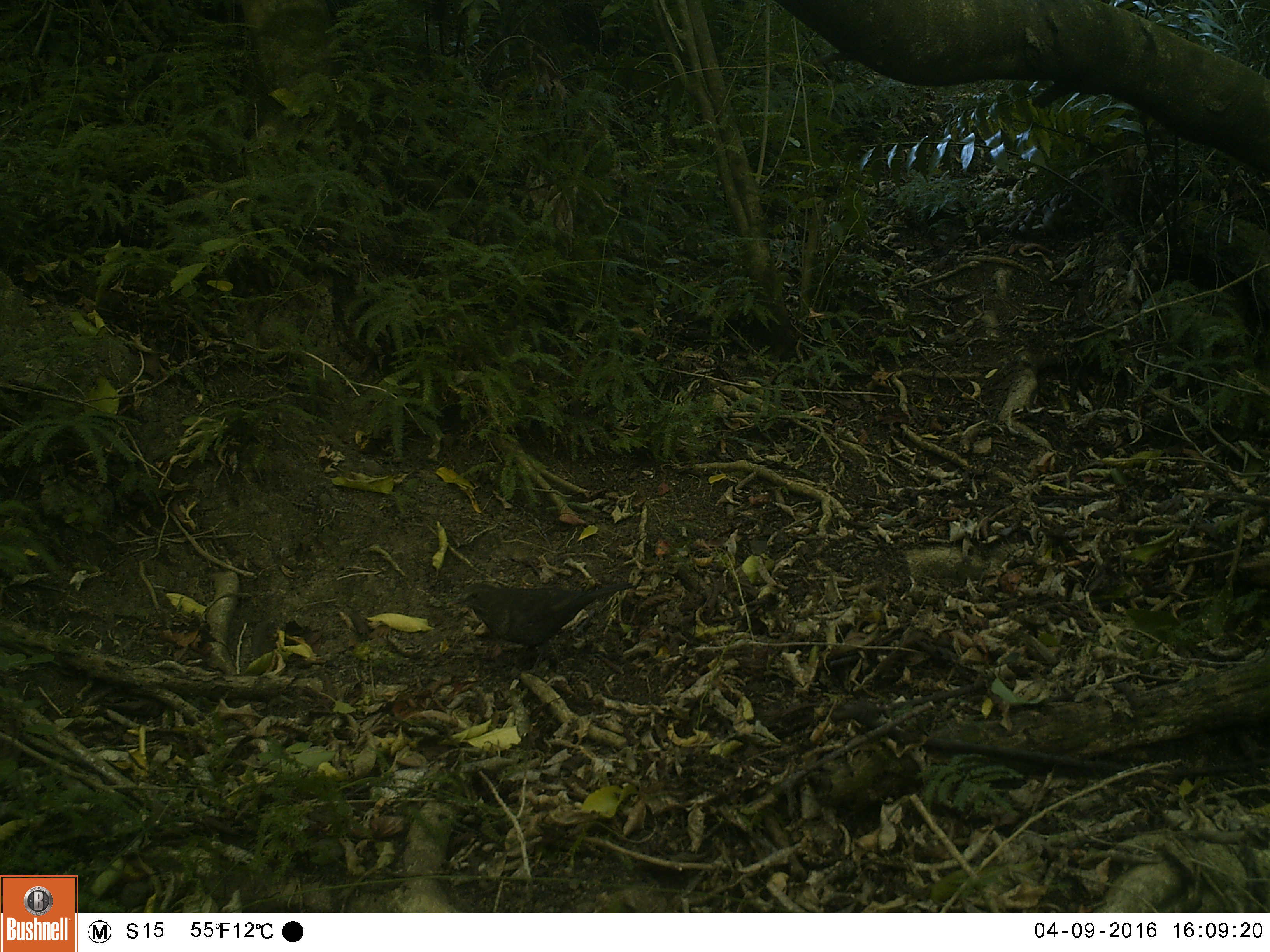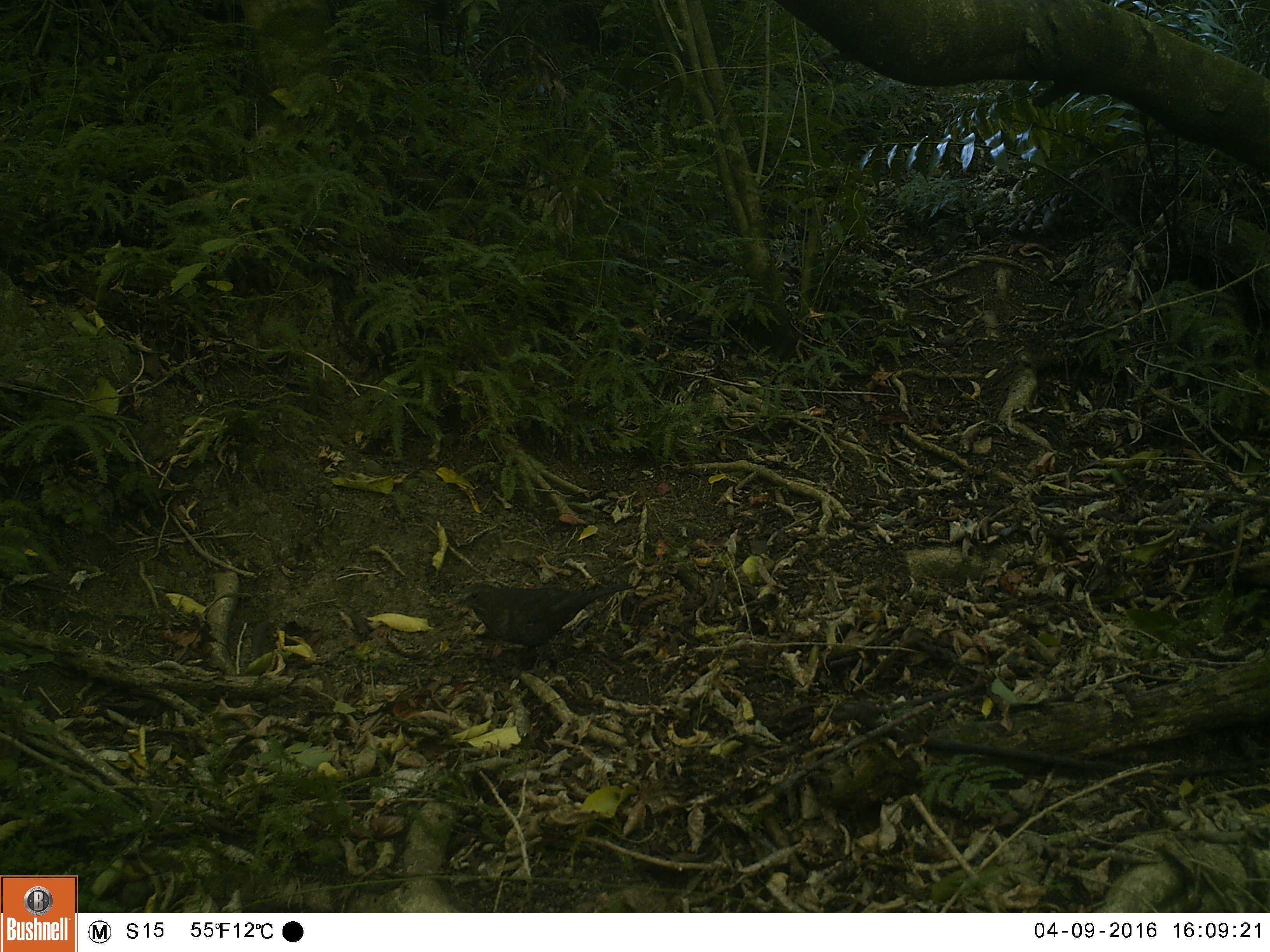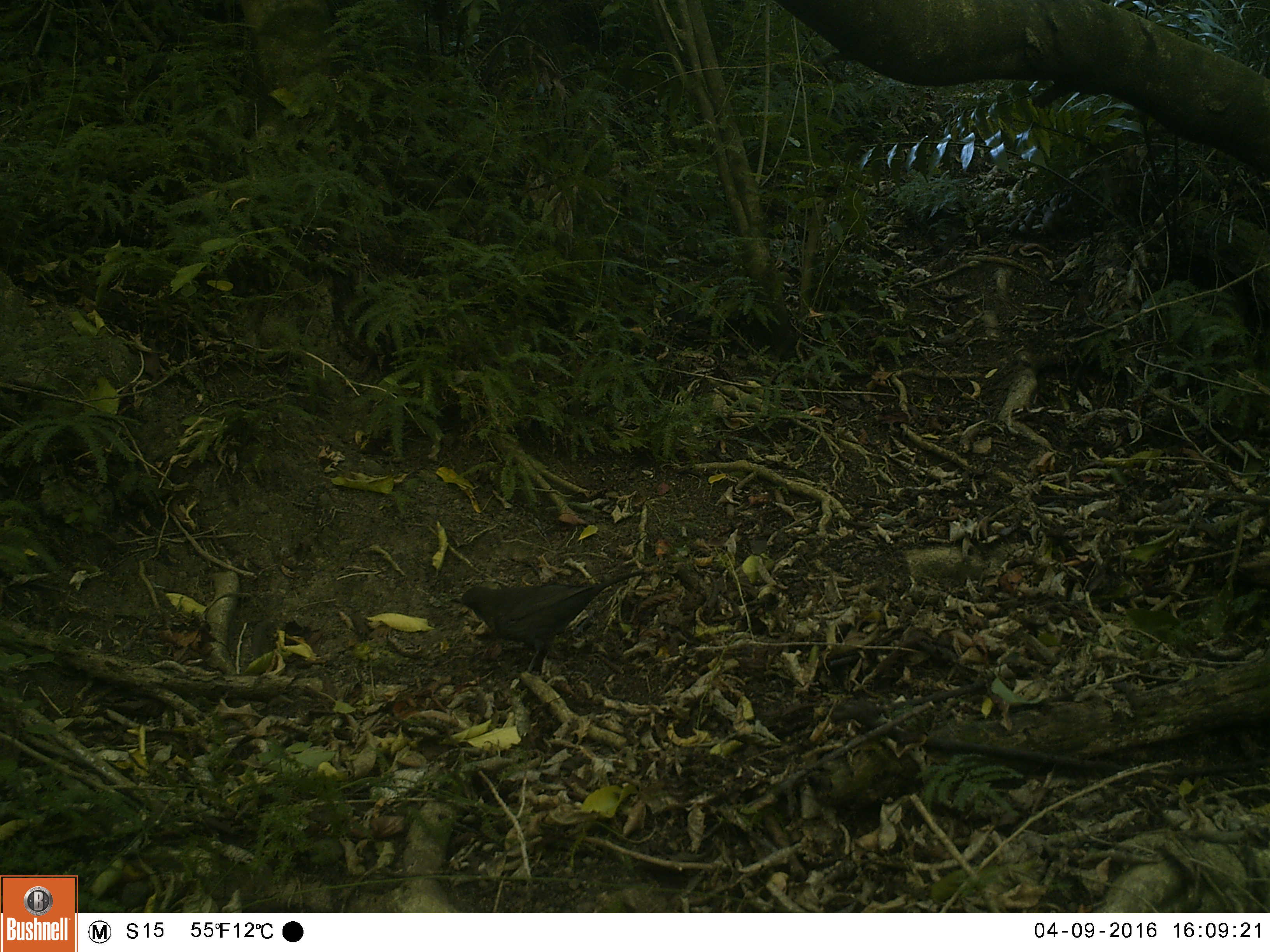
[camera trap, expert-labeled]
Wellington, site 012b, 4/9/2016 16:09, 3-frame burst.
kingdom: Animalia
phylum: Chordata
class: Aves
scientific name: Aves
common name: bird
Bird (Aves).